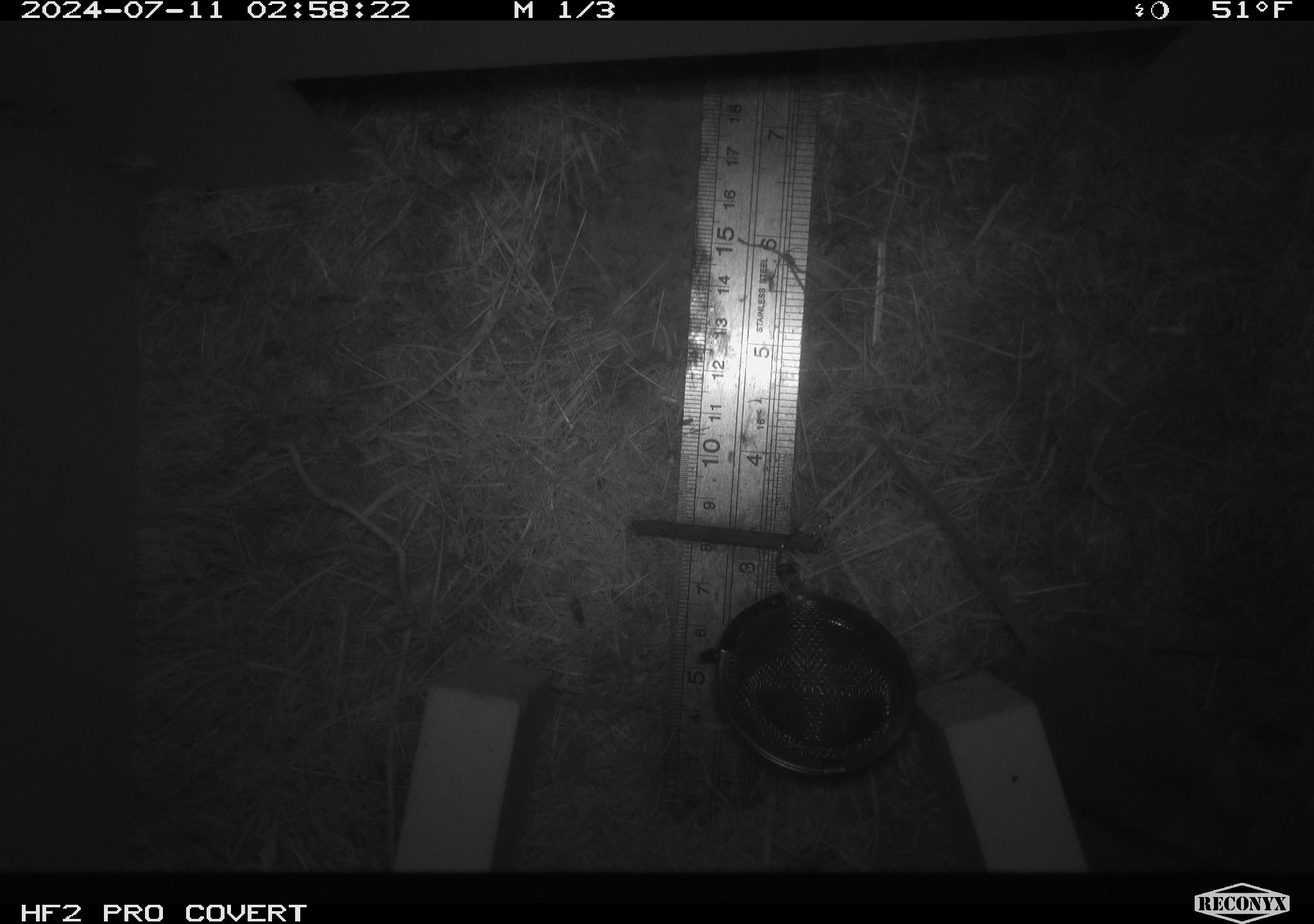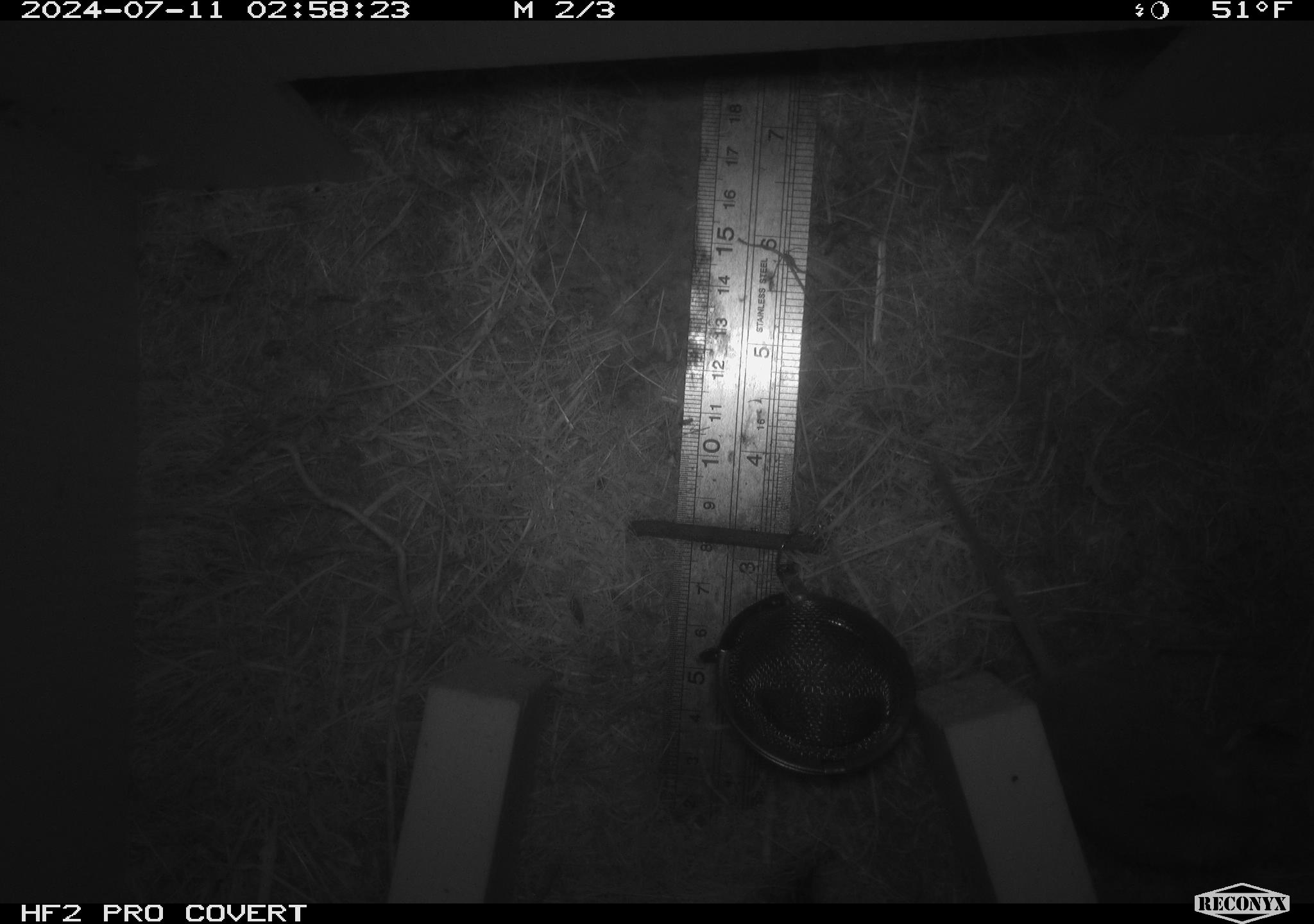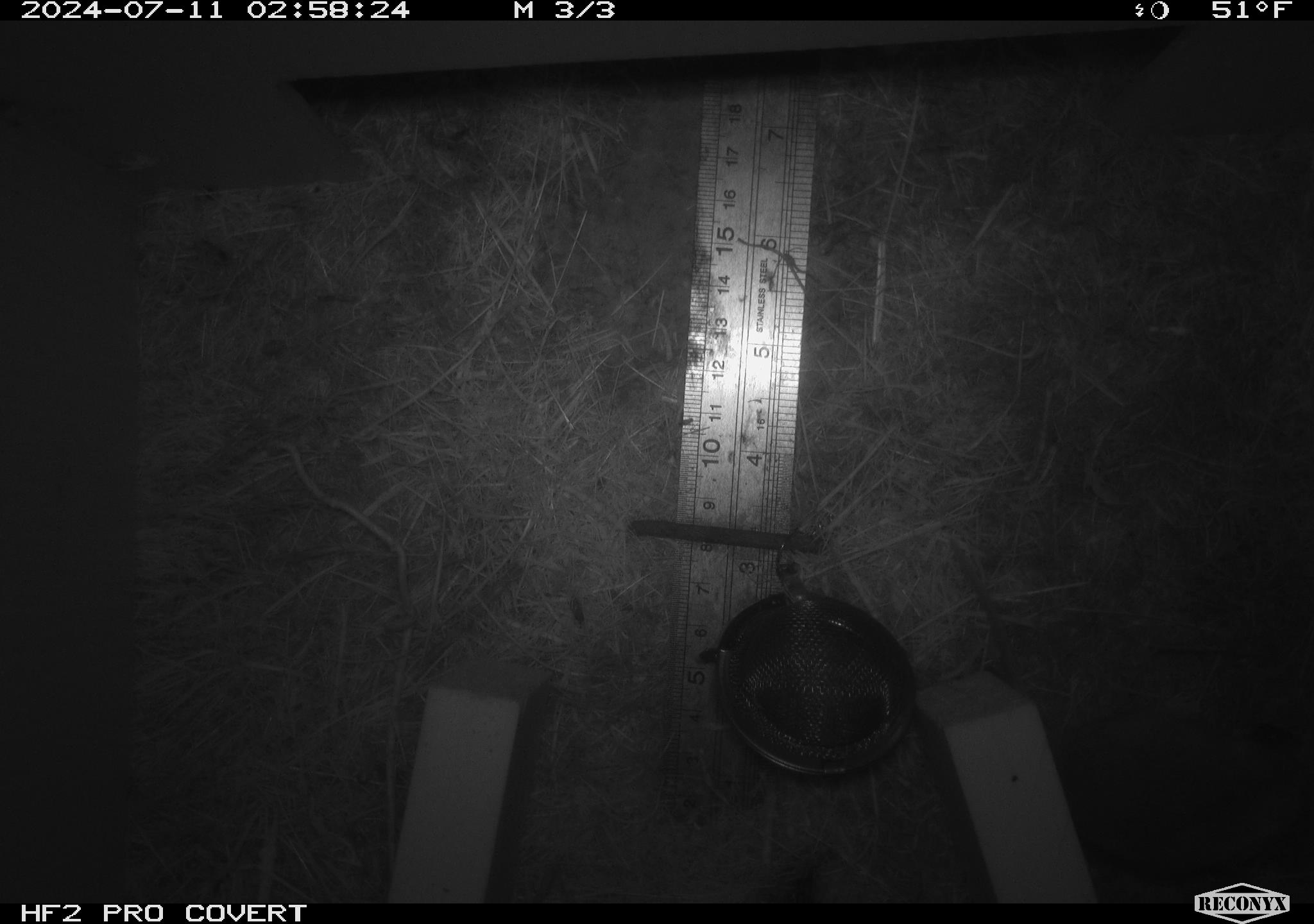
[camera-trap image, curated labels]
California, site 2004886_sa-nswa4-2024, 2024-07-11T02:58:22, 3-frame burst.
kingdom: Animalia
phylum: Chordata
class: Mammalia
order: Rodentia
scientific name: Rodentia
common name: mouse species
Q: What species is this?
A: Mouse species (Rodentia).